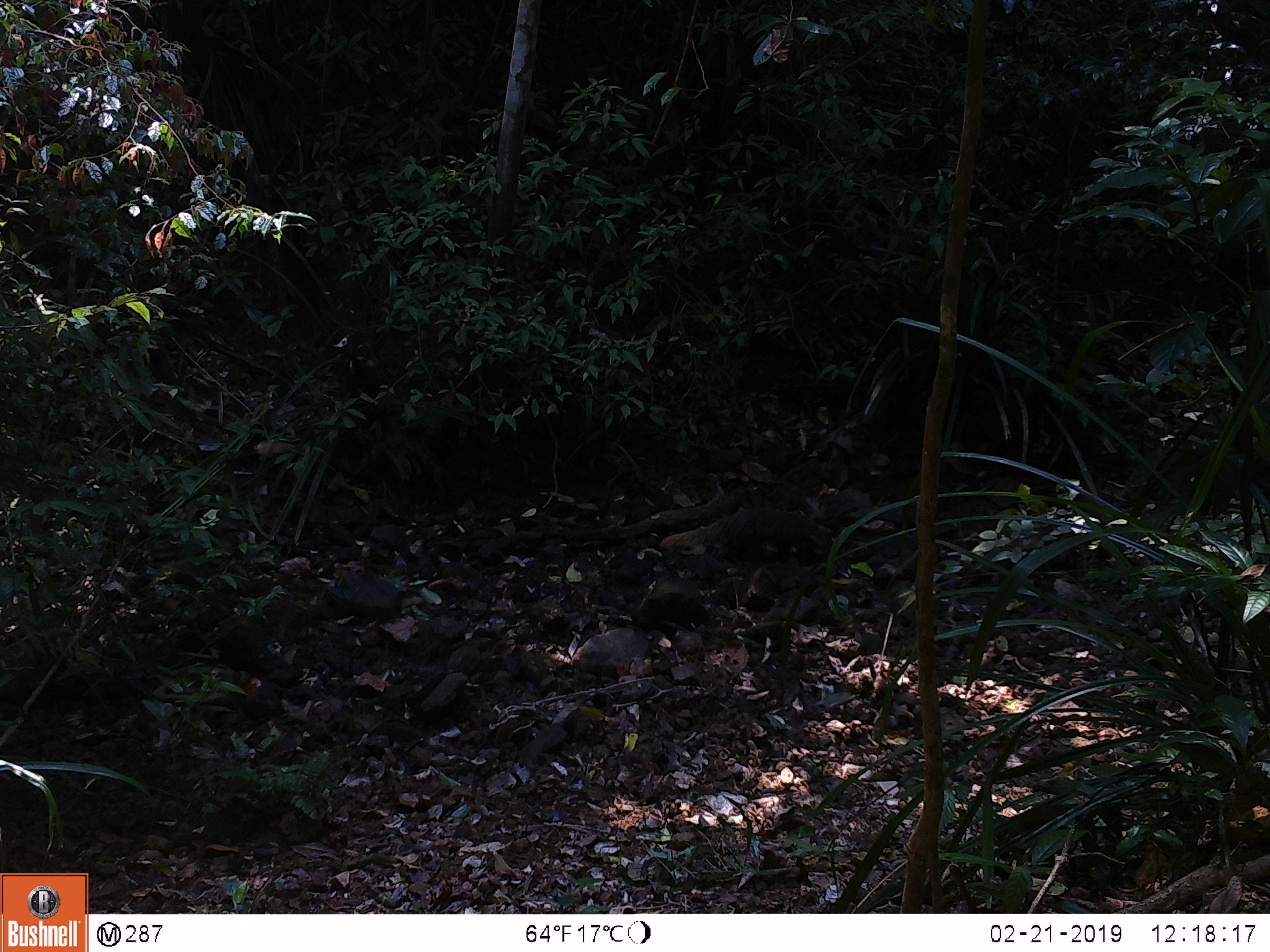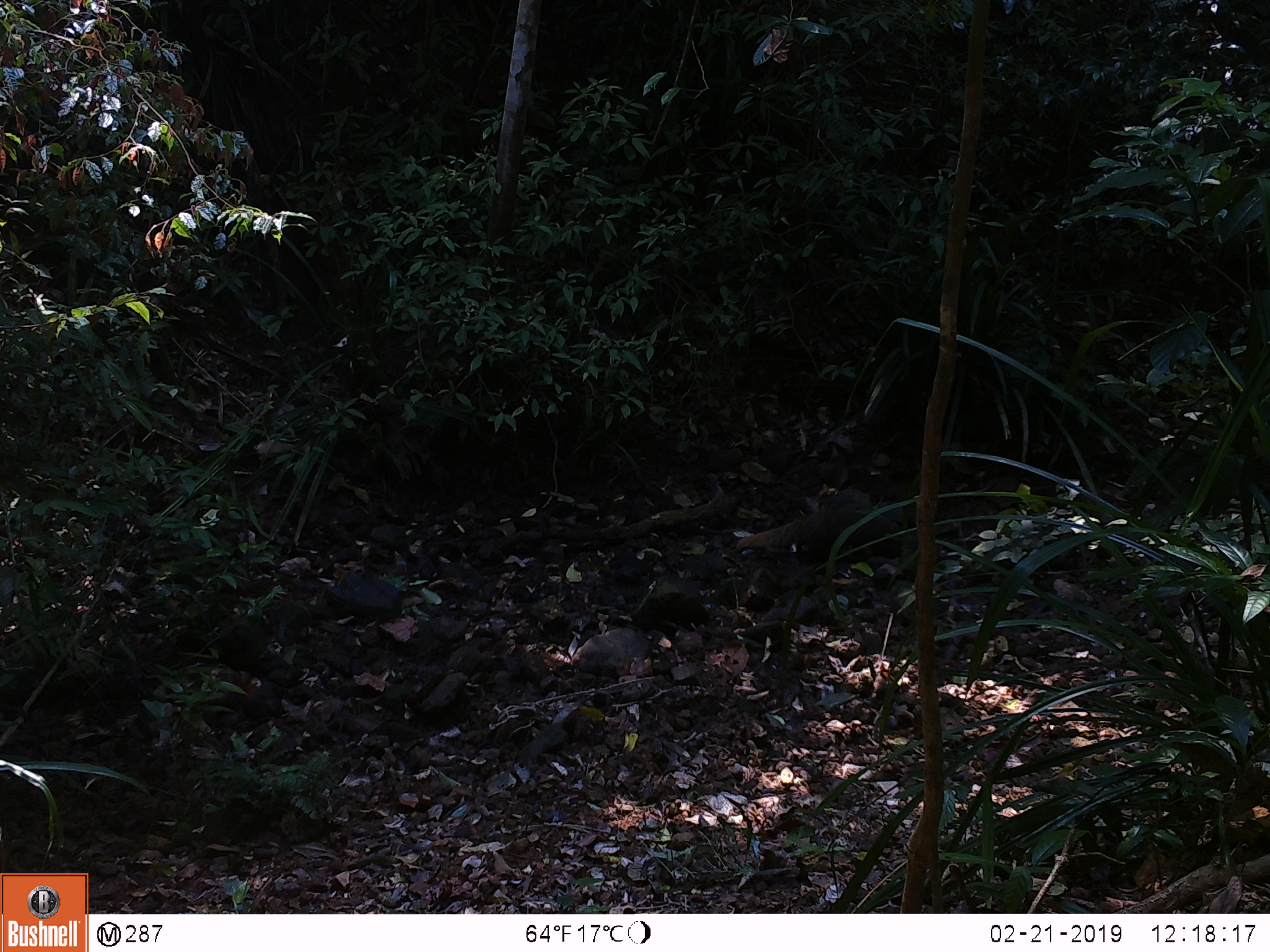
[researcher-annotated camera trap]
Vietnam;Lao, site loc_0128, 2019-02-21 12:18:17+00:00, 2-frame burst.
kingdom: Animalia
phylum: Chordata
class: Mammalia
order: Carnivora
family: Herpestidae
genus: Urva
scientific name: Urva urva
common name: crab-eating mongoose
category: crab eating mongoose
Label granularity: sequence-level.